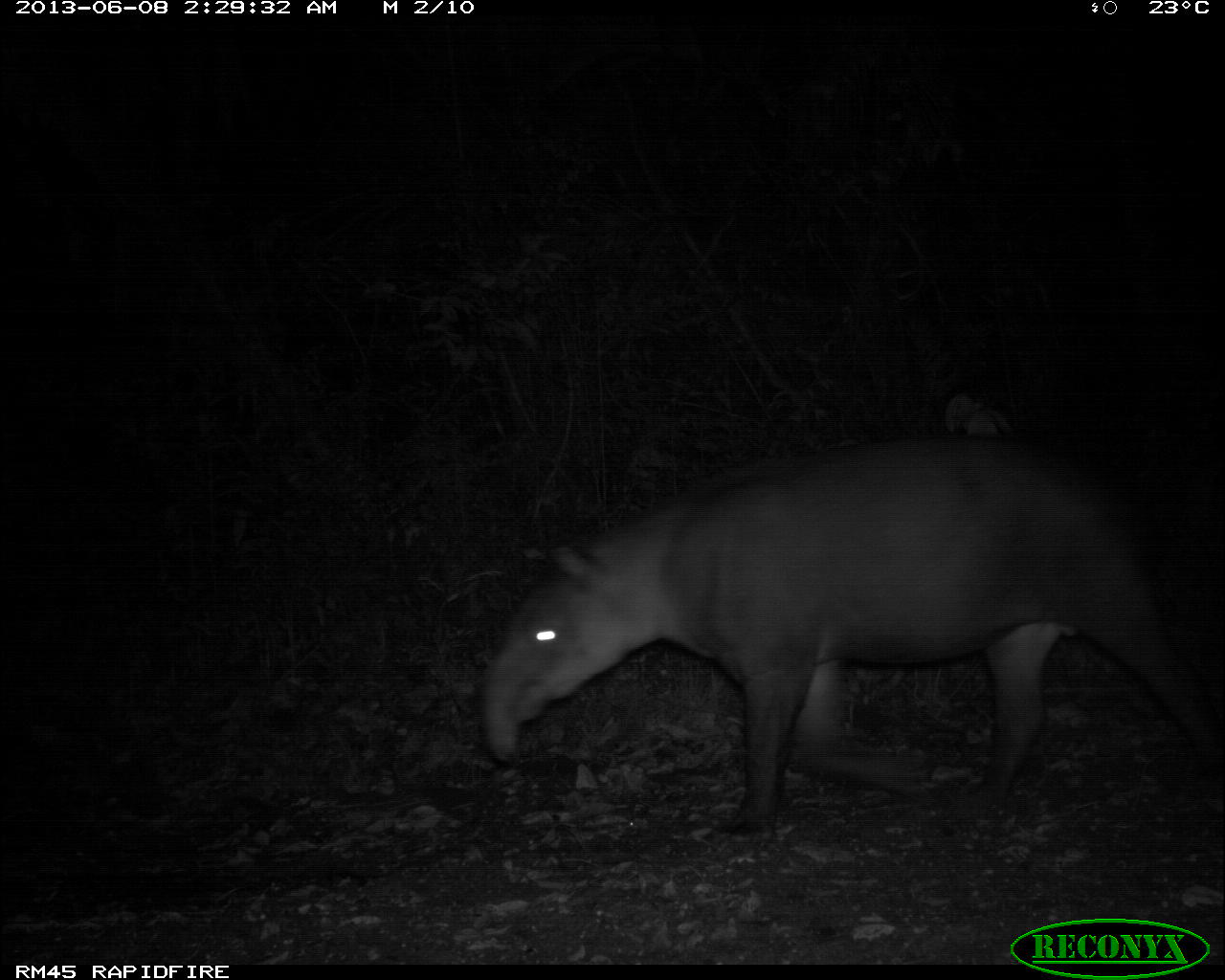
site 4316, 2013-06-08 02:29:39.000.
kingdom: Animalia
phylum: Chordata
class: Mammalia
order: Perissodactyla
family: Tapiridae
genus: Tapirus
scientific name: Tapirus bairdii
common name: baird's tapir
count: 1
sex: female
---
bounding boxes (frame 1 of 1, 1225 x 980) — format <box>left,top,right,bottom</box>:
tapirus bairdii: <box>480,431,1225,834</box>